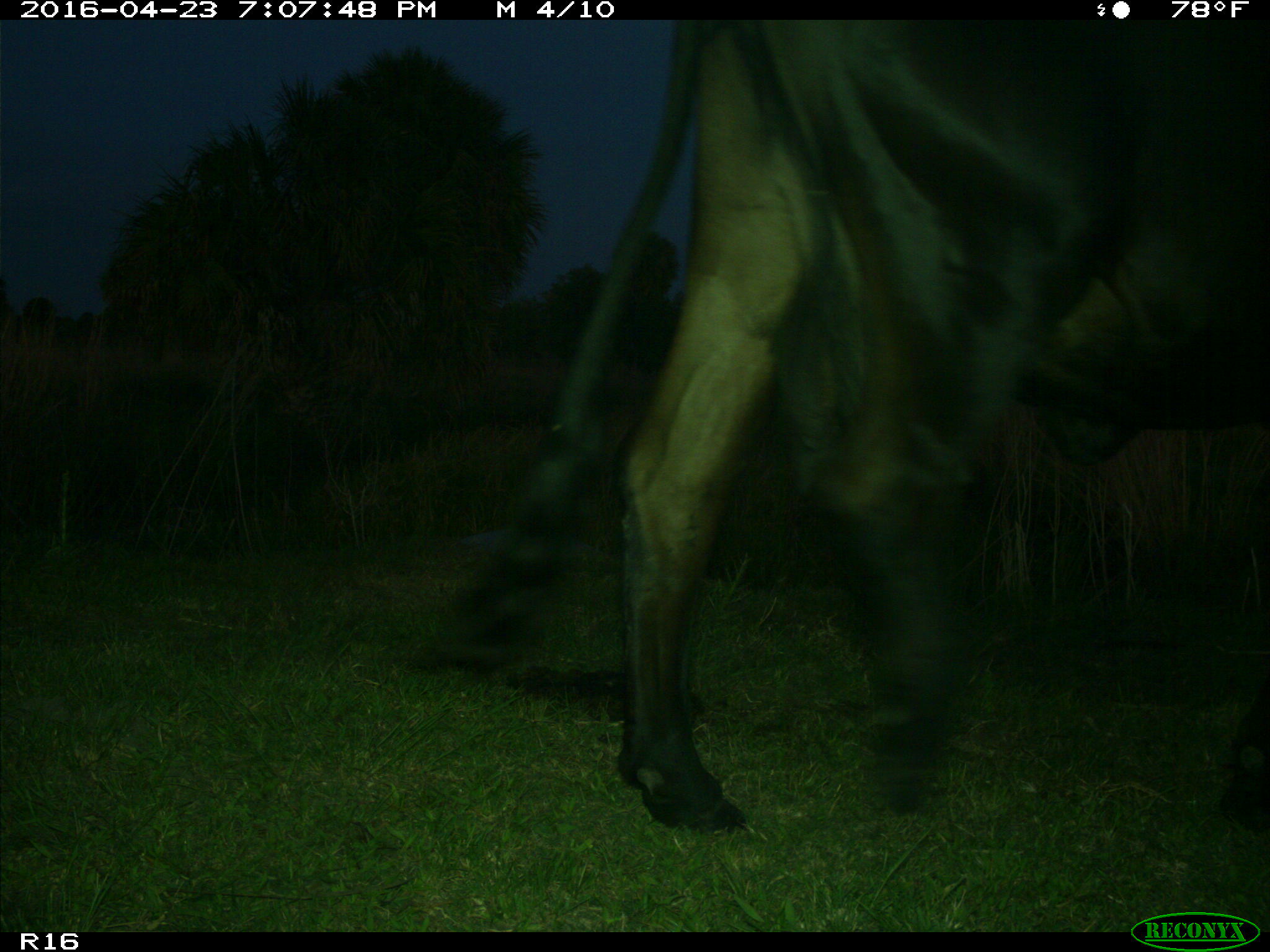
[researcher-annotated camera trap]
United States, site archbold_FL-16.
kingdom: Animalia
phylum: Chordata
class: Mammalia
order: Artiodactyla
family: Bovidae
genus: Bos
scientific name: Bos taurus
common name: domestic cow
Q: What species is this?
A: Bos taurus (domestic cow).